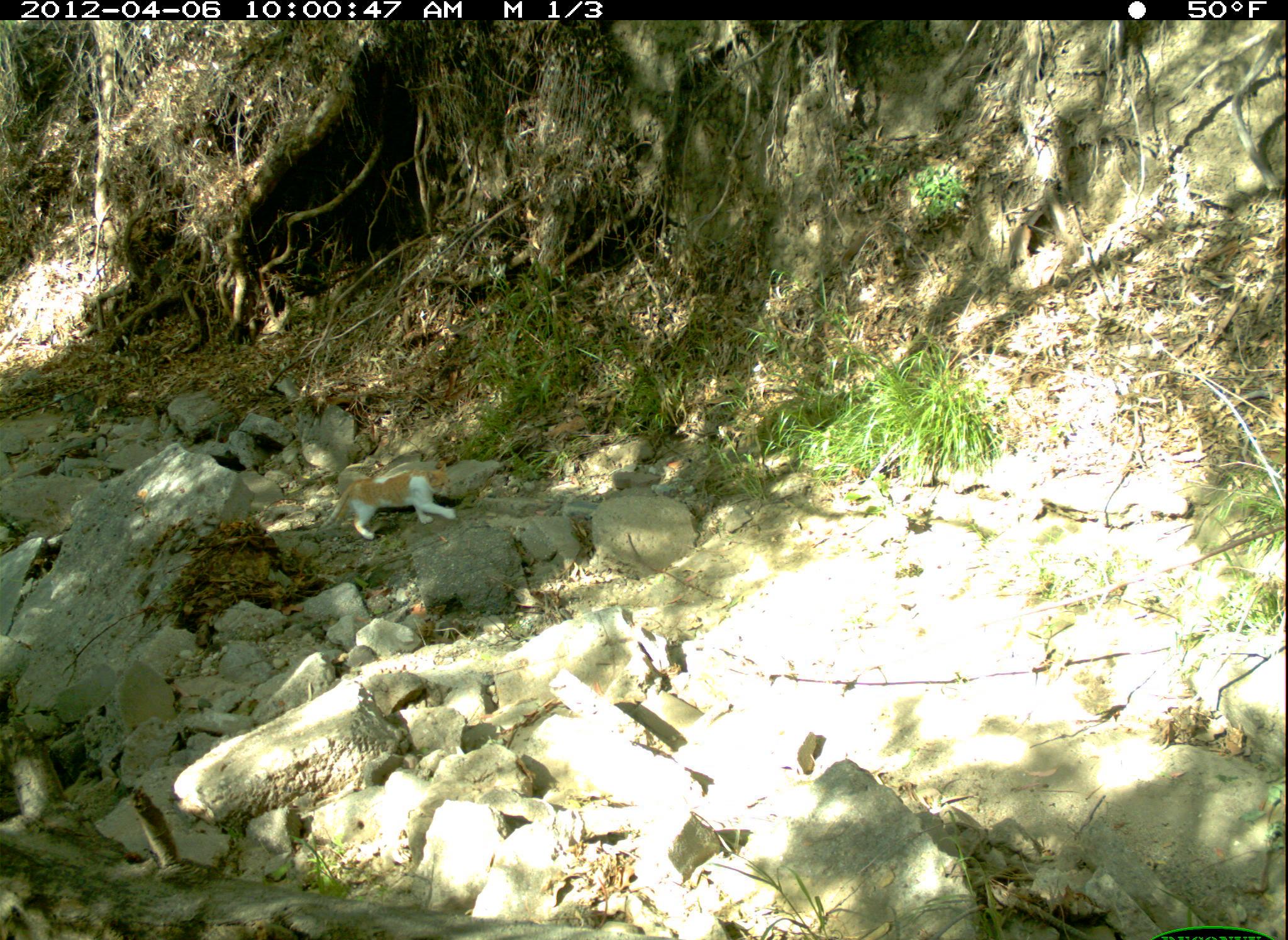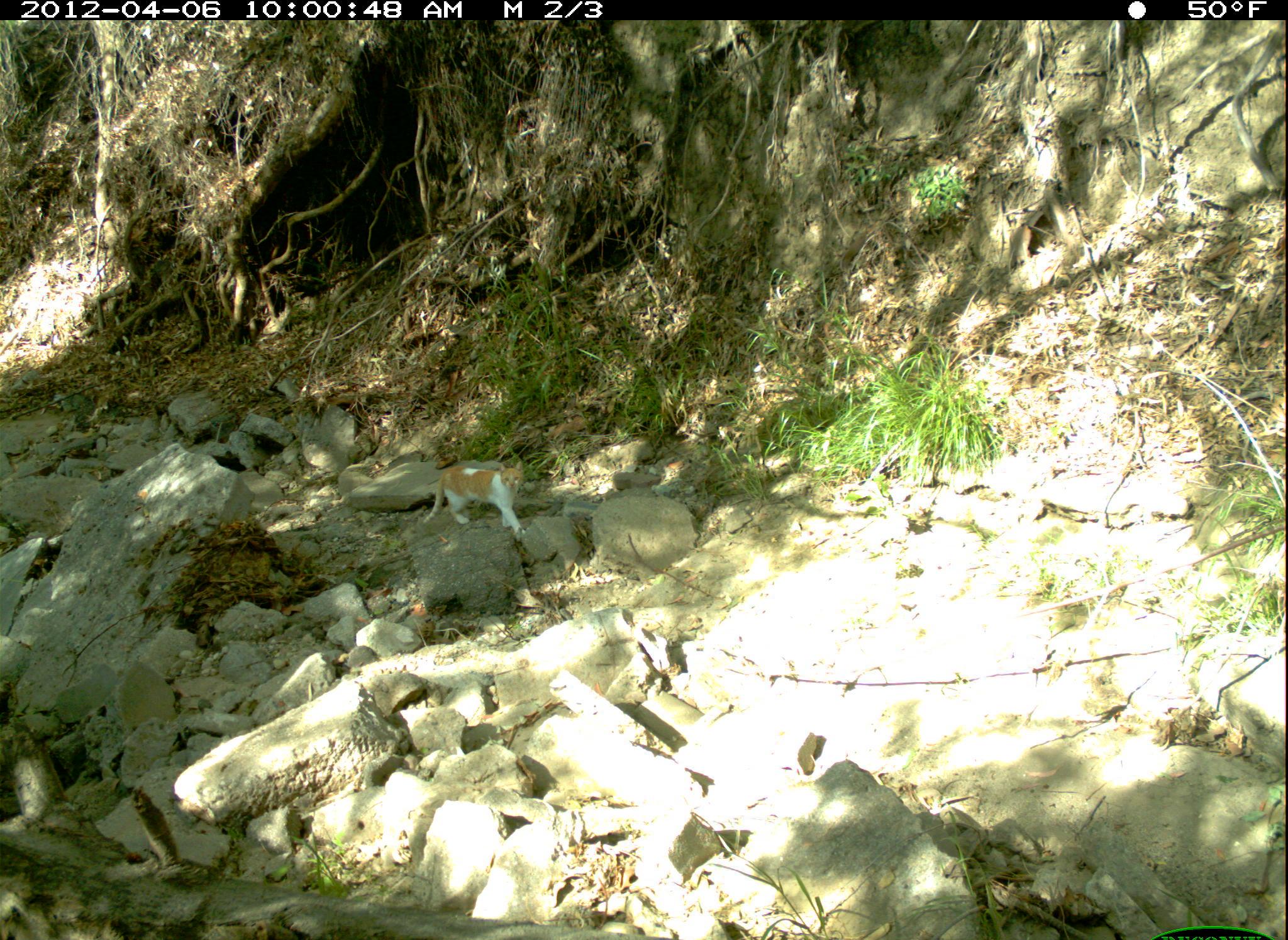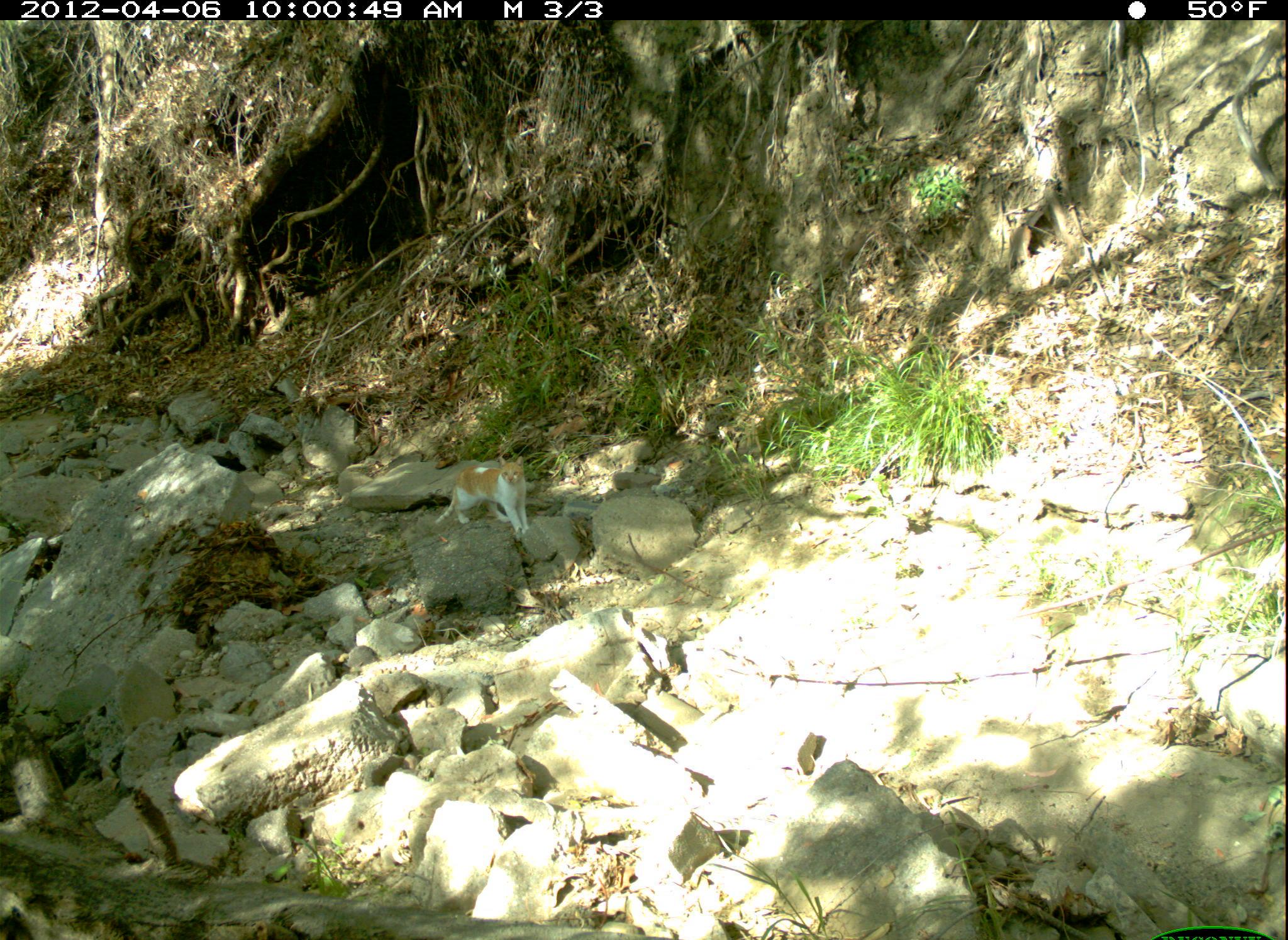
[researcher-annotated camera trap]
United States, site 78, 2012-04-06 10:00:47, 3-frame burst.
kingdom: Animalia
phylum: Chordata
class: Mammalia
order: Carnivora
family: Felidae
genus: Felis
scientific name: Felis catus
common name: cat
Cat (Felis catus).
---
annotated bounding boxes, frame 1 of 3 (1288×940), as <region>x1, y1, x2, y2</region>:
cat: <region>309, 448, 472, 548</region>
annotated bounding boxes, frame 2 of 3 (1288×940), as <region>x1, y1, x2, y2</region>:
cat: <region>415, 454, 541, 546</region>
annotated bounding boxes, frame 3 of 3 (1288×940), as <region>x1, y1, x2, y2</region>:
cat: <region>428, 452, 540, 536</region>